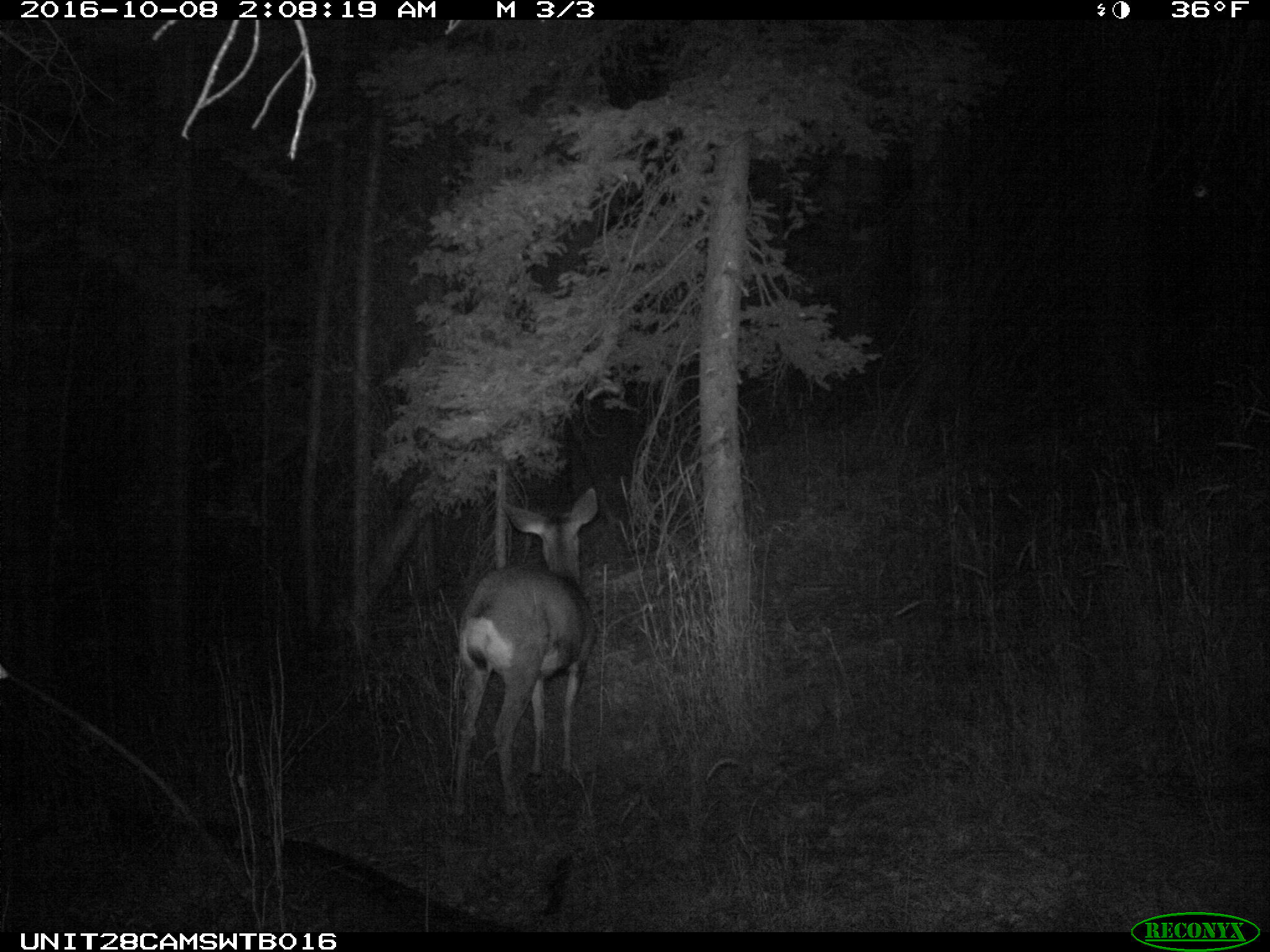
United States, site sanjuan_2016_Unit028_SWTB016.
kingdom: Animalia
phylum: Chordata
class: Mammalia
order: Artiodactyla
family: Cervidae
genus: Odocoileus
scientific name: Odocoileus hemionus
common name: mule deer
Odocoileus hemionus (mule deer).